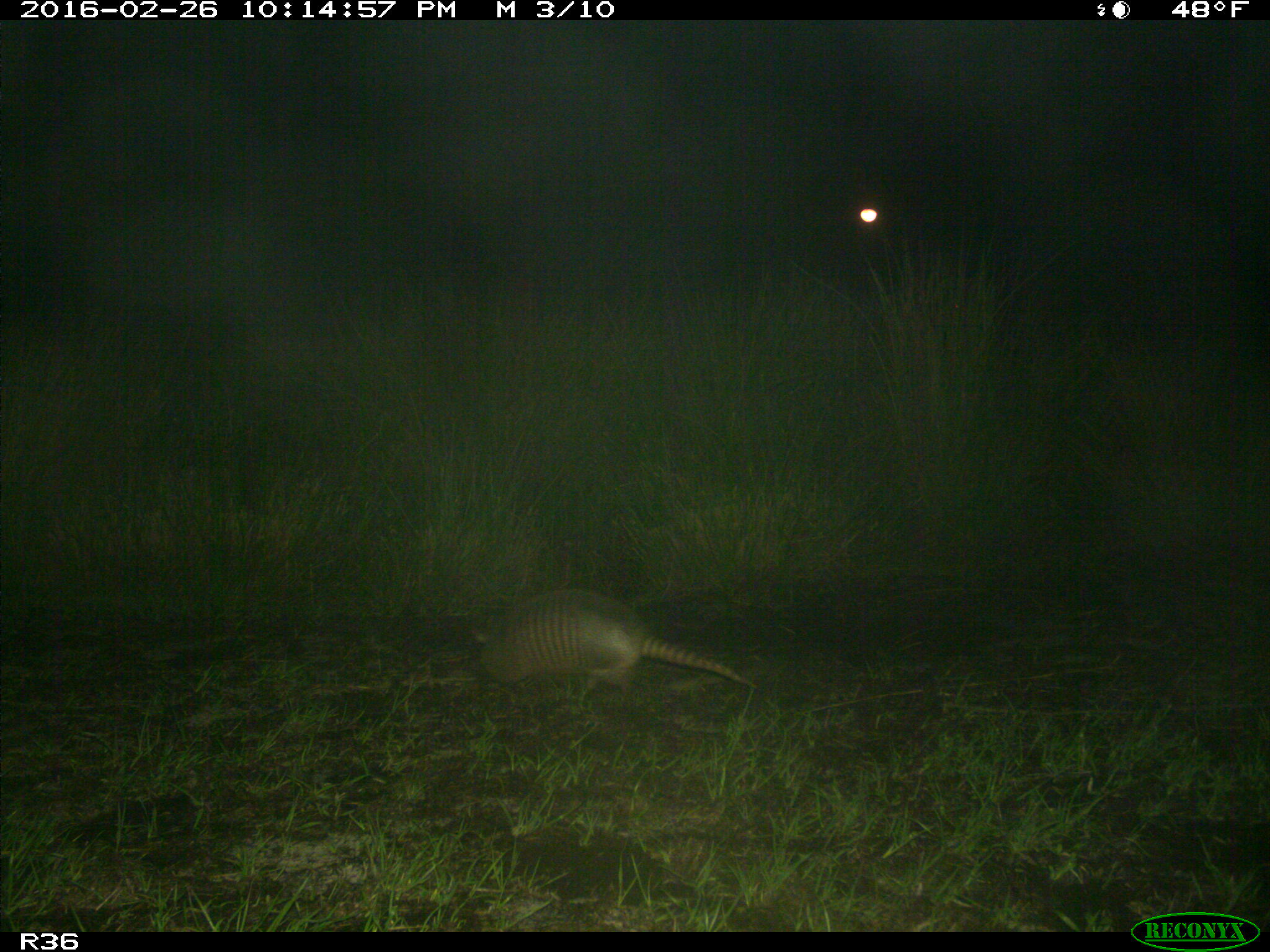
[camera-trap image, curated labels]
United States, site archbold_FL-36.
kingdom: Animalia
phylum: Chordata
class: Mammalia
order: Cingulata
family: Dasypodidae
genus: Dasypus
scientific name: Dasypus novemcinctus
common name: nine-banded armadillo